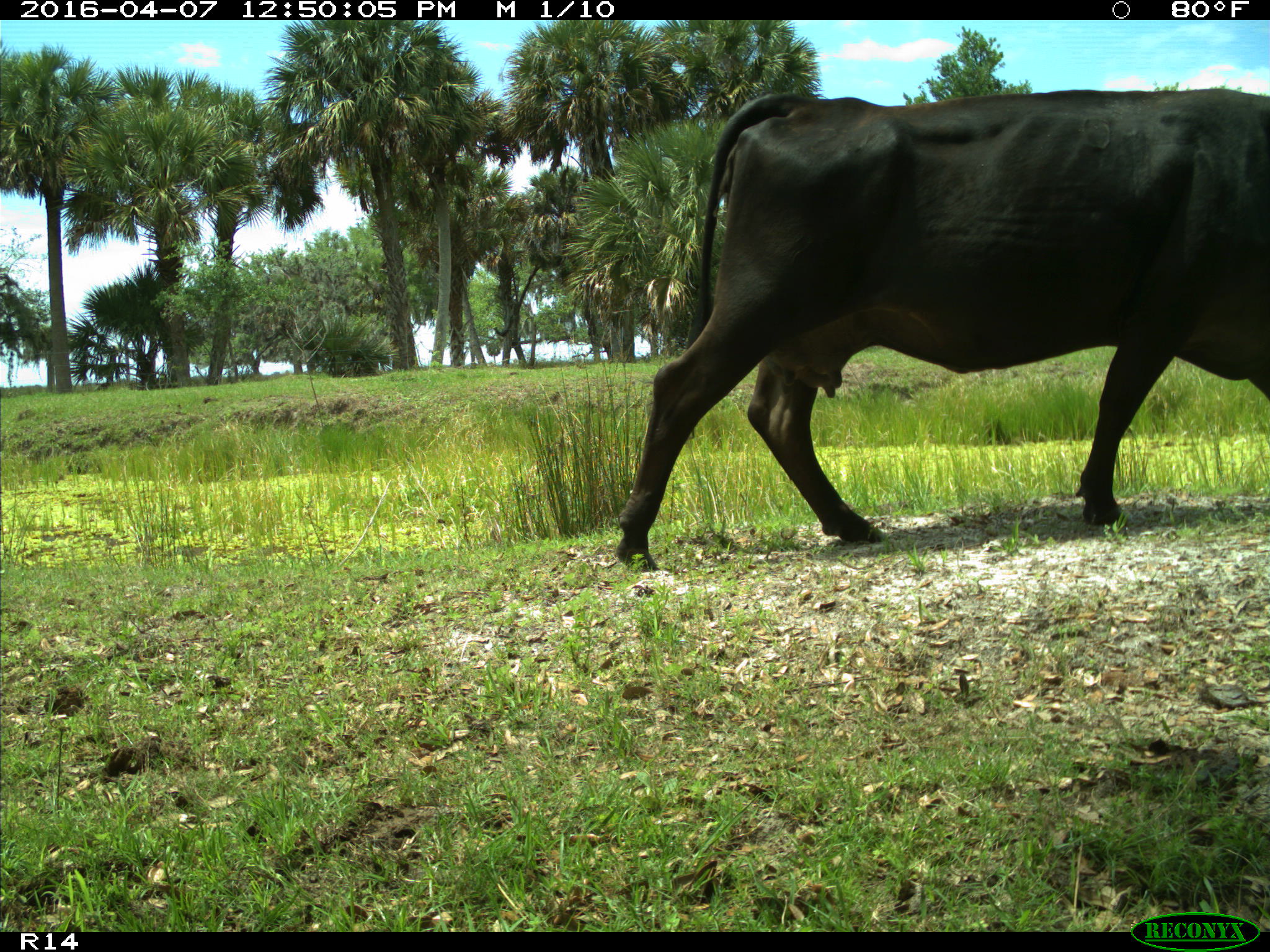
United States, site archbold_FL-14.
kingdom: Animalia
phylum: Chordata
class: Mammalia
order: Artiodactyla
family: Bovidae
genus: Bos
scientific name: Bos taurus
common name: domestic cow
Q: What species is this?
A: Bos taurus (domestic cow).